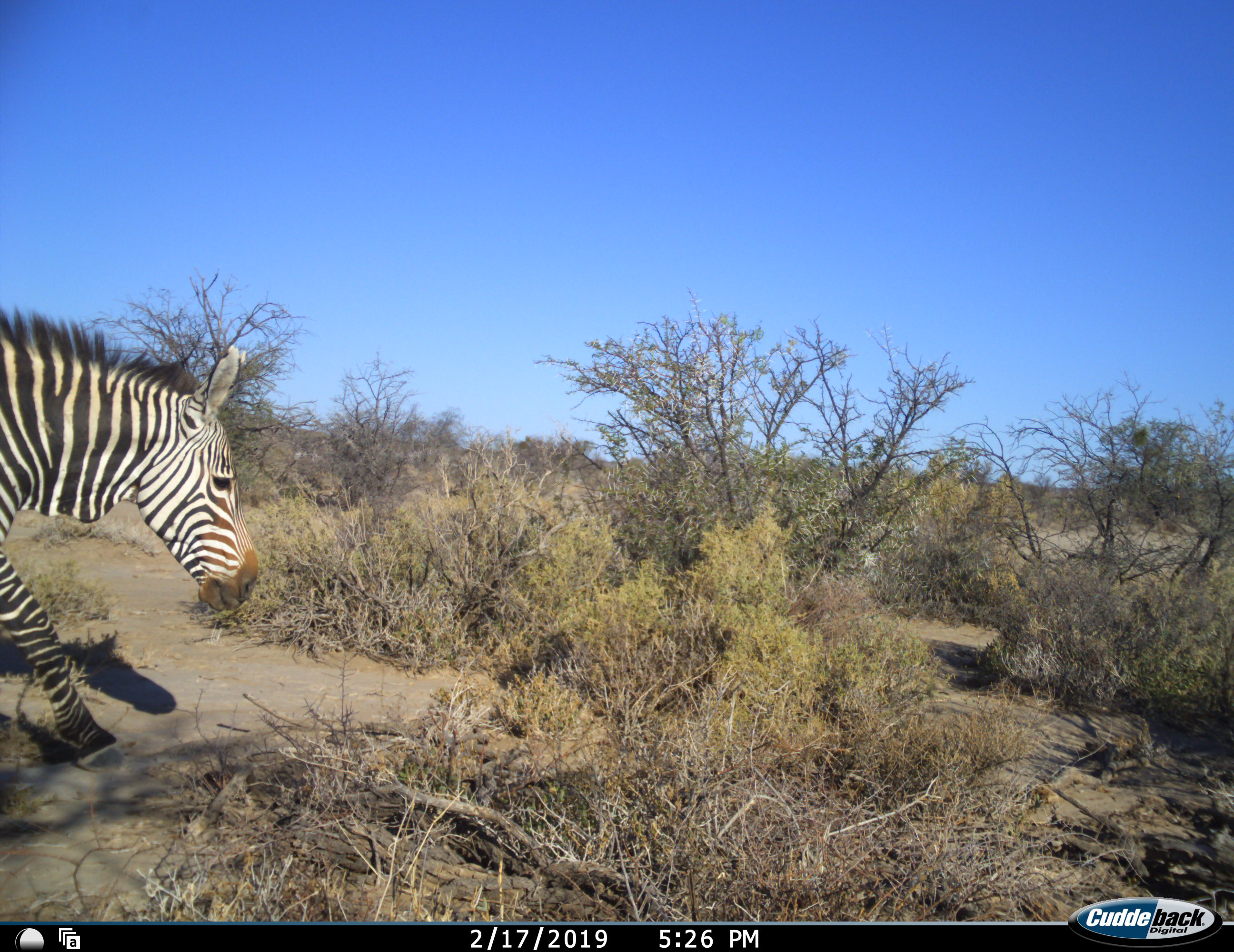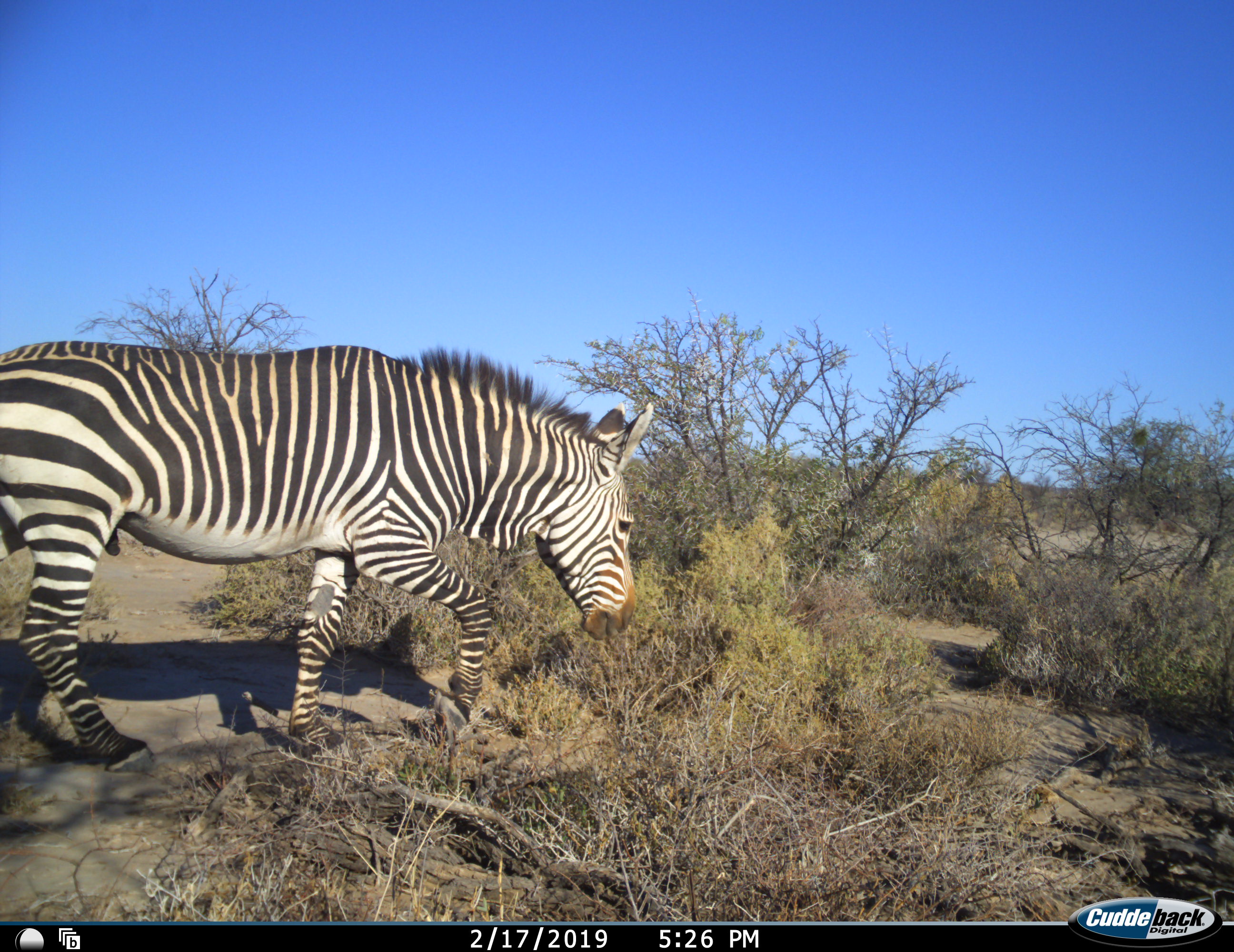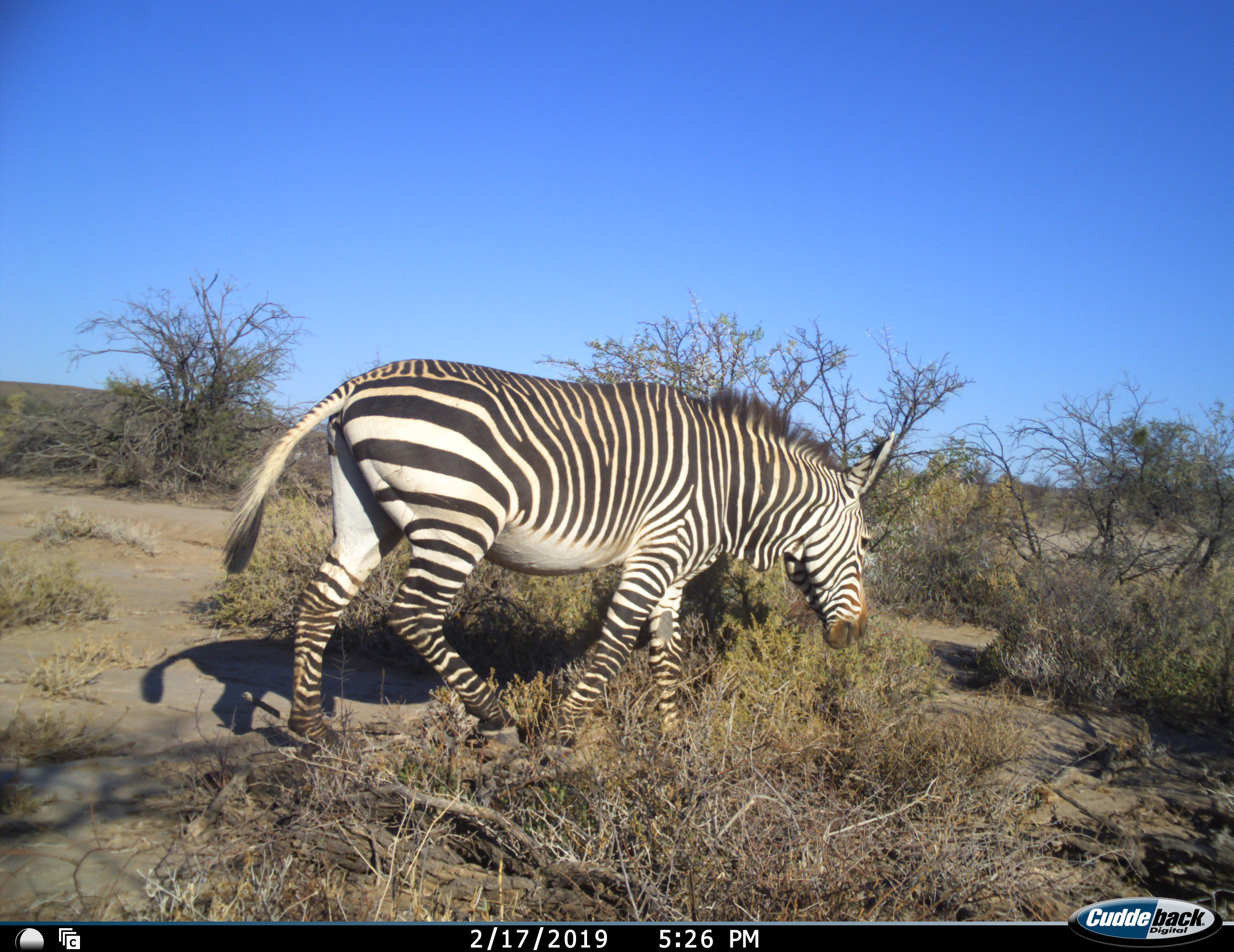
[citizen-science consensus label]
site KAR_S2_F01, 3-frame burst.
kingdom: Animalia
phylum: Chordata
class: Mammalia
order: Perissodactyla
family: Equidae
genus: Equus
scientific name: Equus zebra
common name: mountain zebra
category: zebramountain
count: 1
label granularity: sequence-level